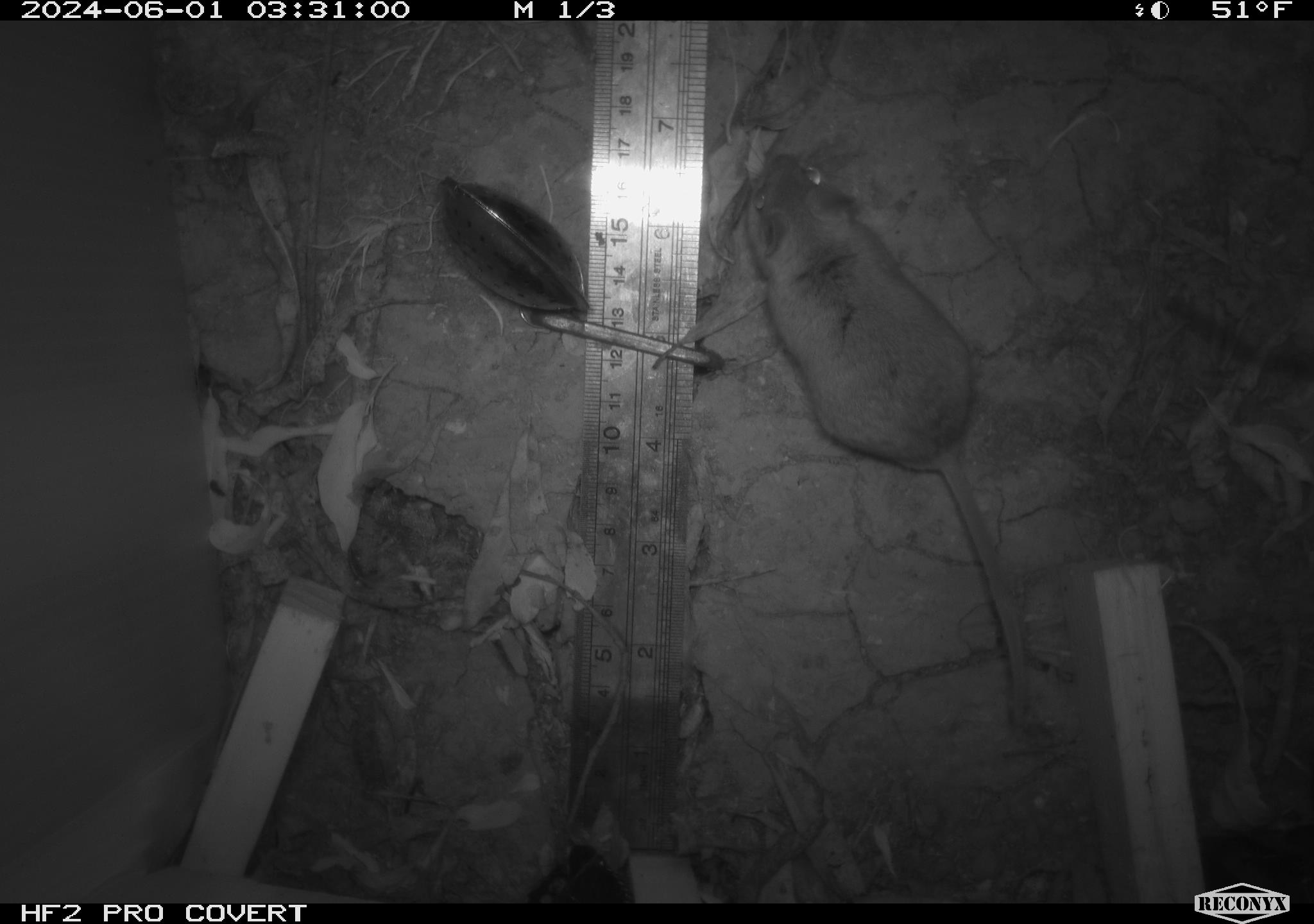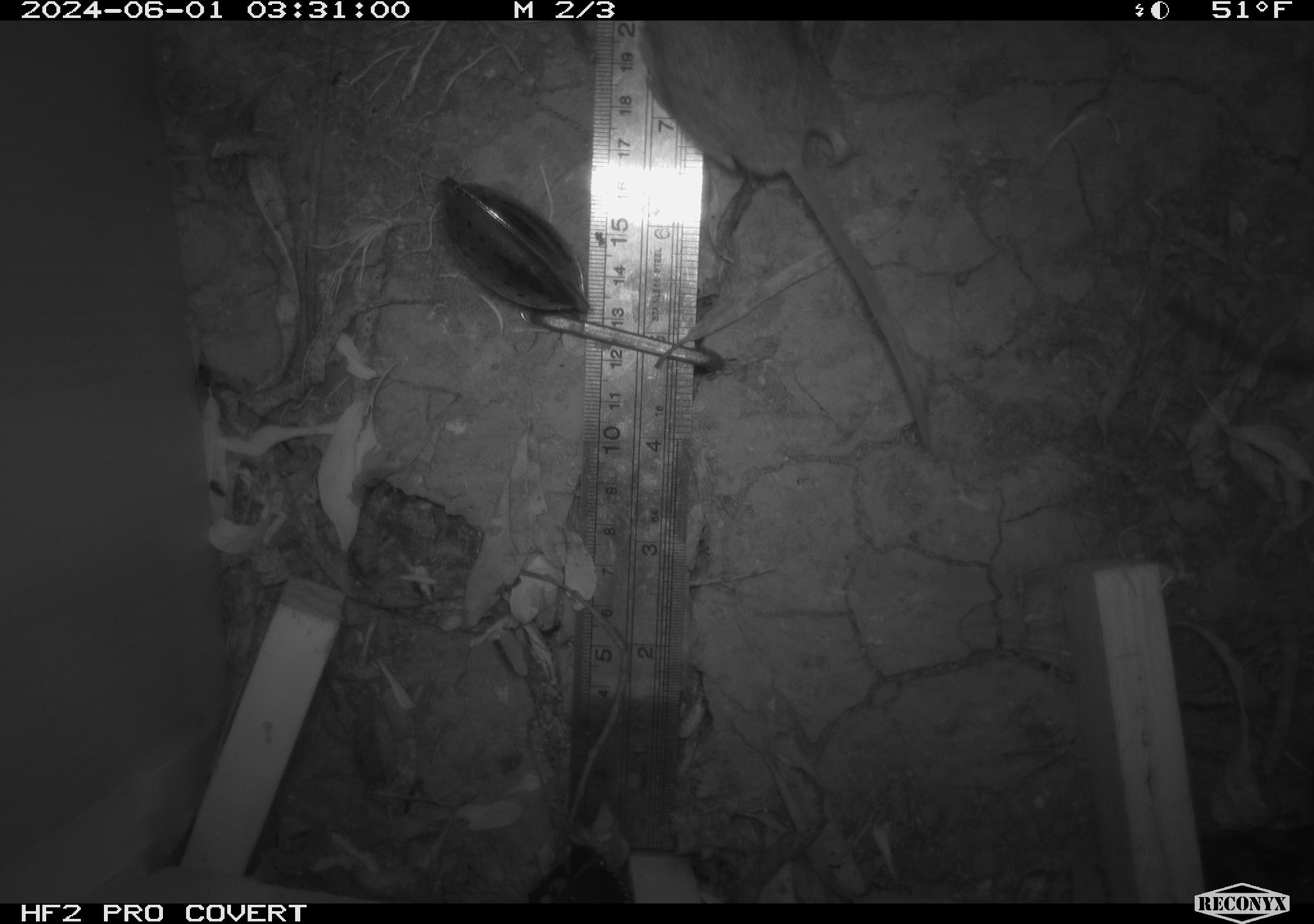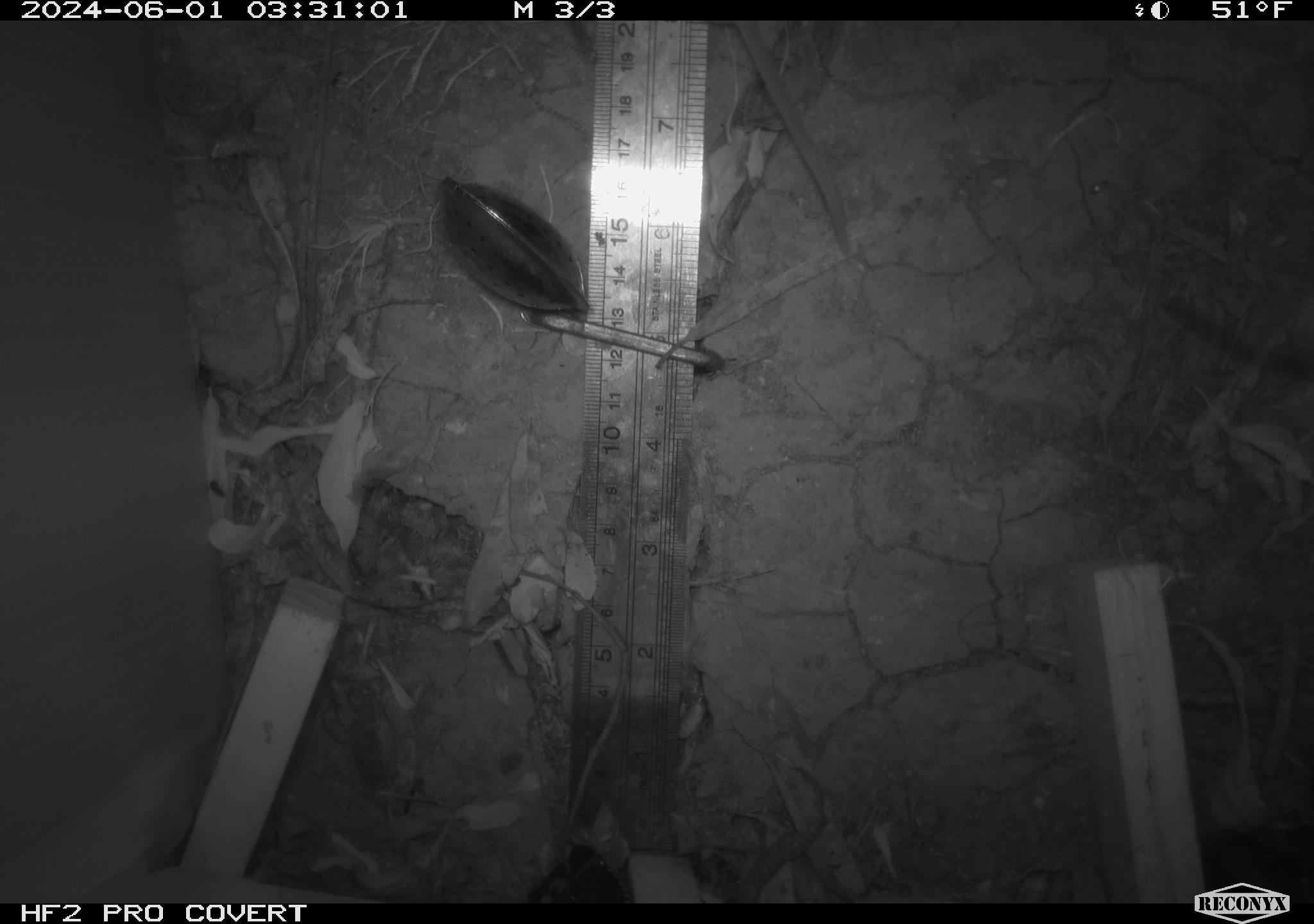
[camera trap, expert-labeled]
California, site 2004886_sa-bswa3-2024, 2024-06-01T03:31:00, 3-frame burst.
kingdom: Animalia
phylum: Chordata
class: Mammalia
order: Rodentia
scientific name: Rodentia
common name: mouse species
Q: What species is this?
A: Mouse species (Rodentia).